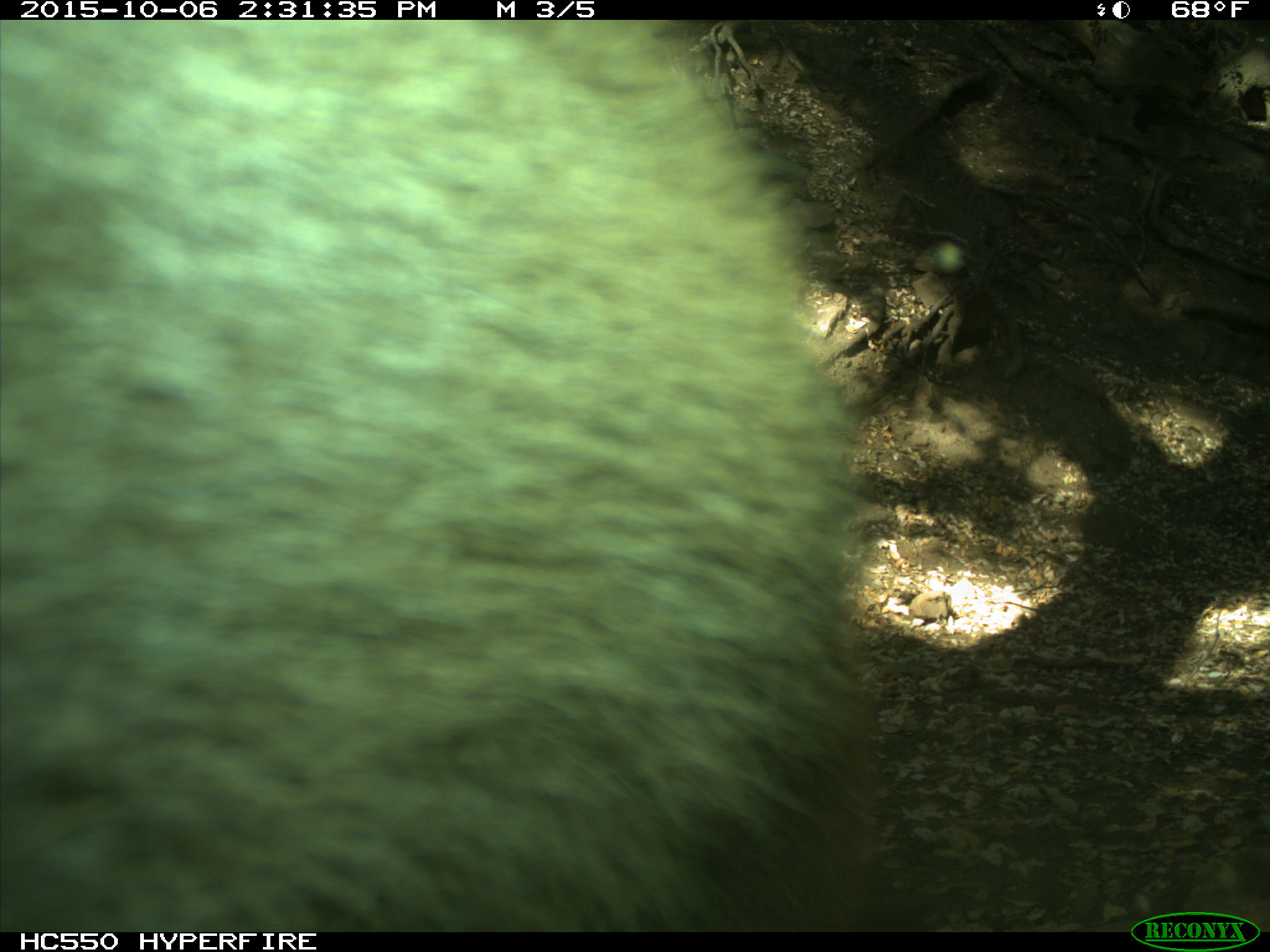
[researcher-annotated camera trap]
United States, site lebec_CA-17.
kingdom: Animalia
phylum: Chordata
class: Mammalia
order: Carnivora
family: Ursidae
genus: Ursus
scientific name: Ursus americanus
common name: american black bear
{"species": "Ursus americanus (american black bear)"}